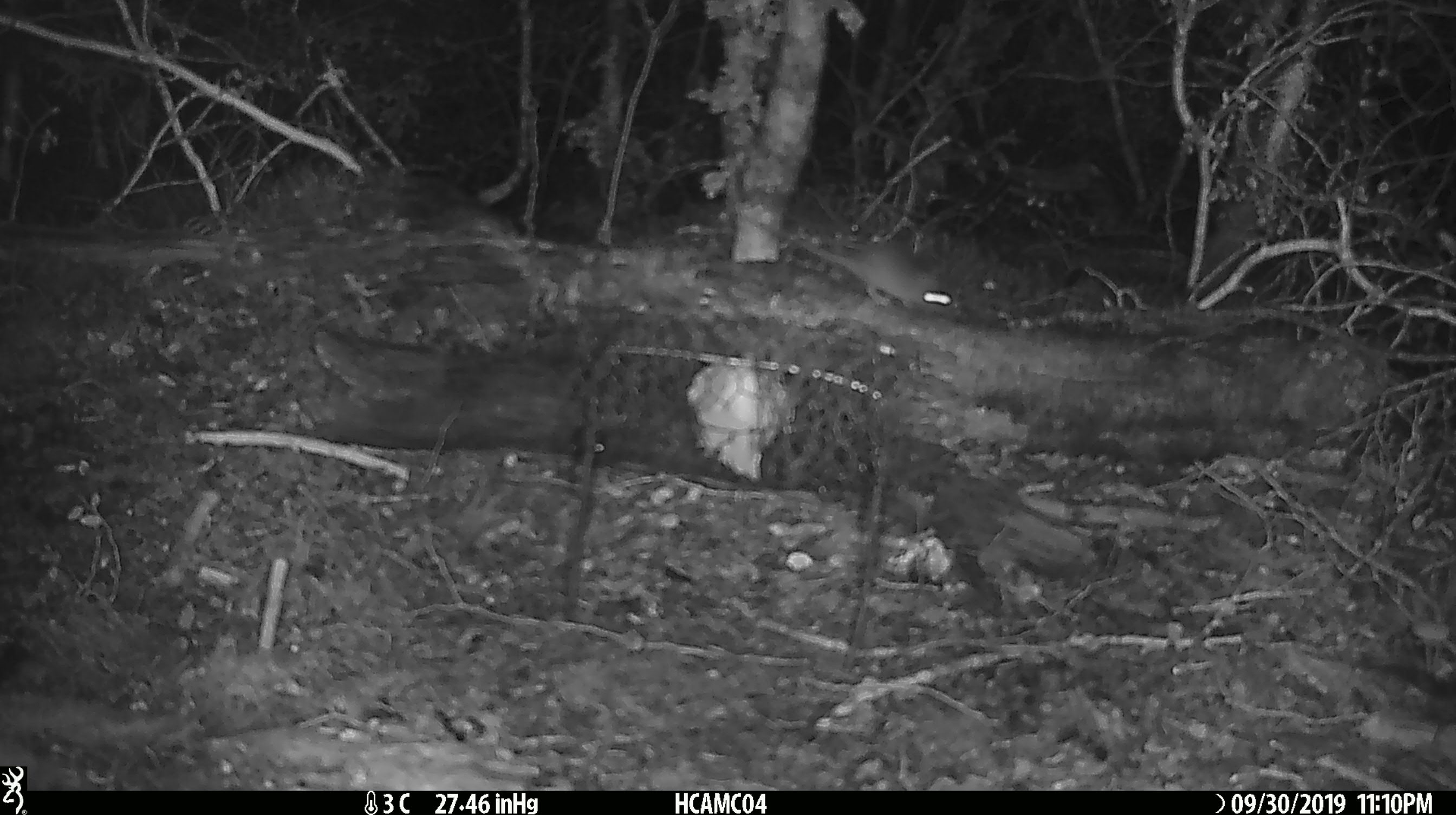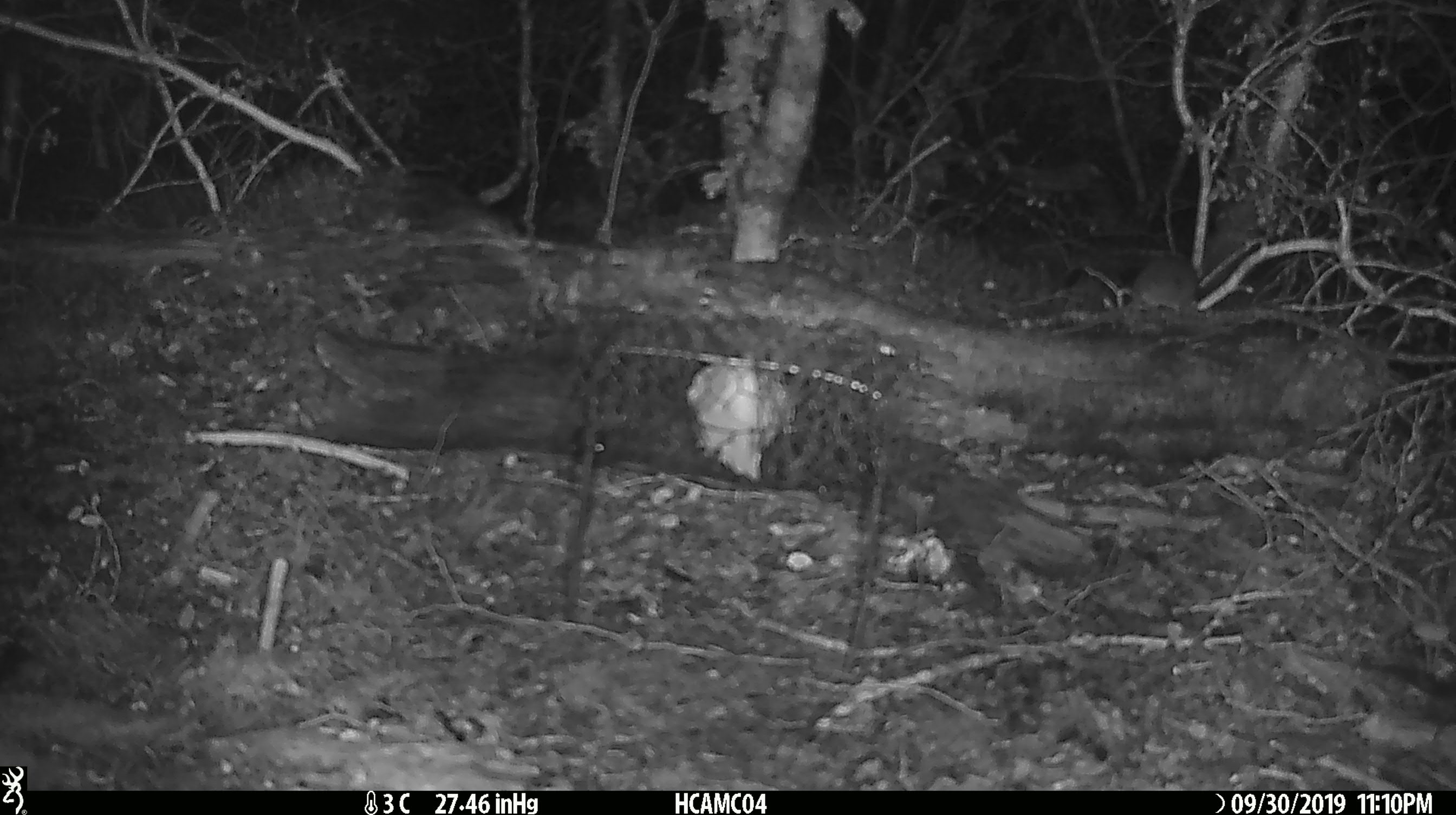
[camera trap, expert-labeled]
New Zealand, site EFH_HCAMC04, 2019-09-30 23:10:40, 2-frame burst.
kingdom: Animalia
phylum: Chordata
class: Mammalia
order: Rodentia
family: Muridae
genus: Mus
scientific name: Mus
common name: mouse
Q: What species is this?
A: Mouse (Mus).